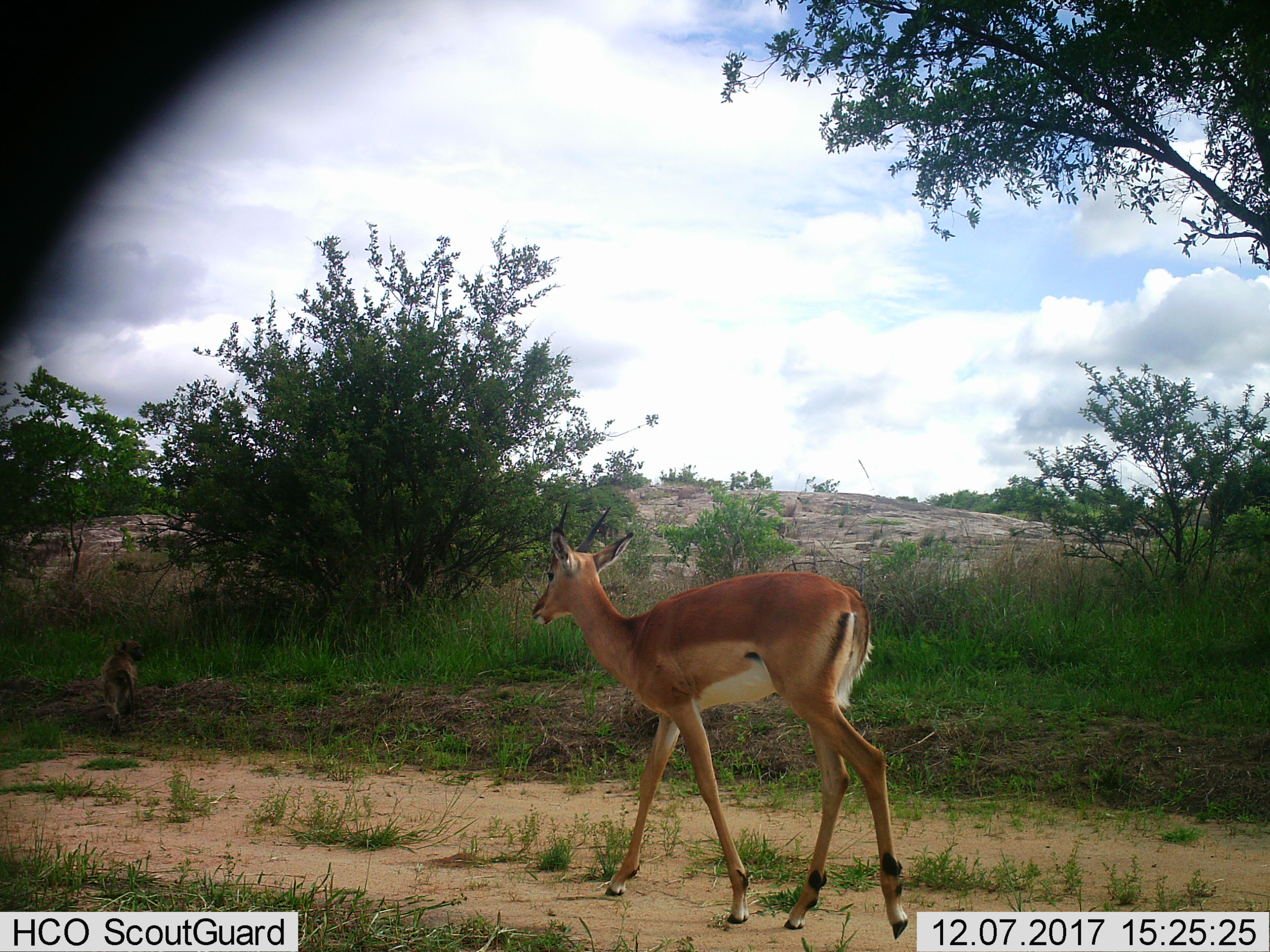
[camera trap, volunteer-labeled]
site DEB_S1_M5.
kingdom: Animalia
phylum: Chordata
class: Mammalia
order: Primates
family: Cercopithecidae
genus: Papio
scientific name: Papio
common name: baboon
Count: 1.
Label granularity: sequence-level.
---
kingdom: Animalia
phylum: Chordata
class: Mammalia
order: Artiodactyla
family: Bovidae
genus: Aepyceros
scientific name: Aepyceros melampus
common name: impala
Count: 1.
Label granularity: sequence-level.